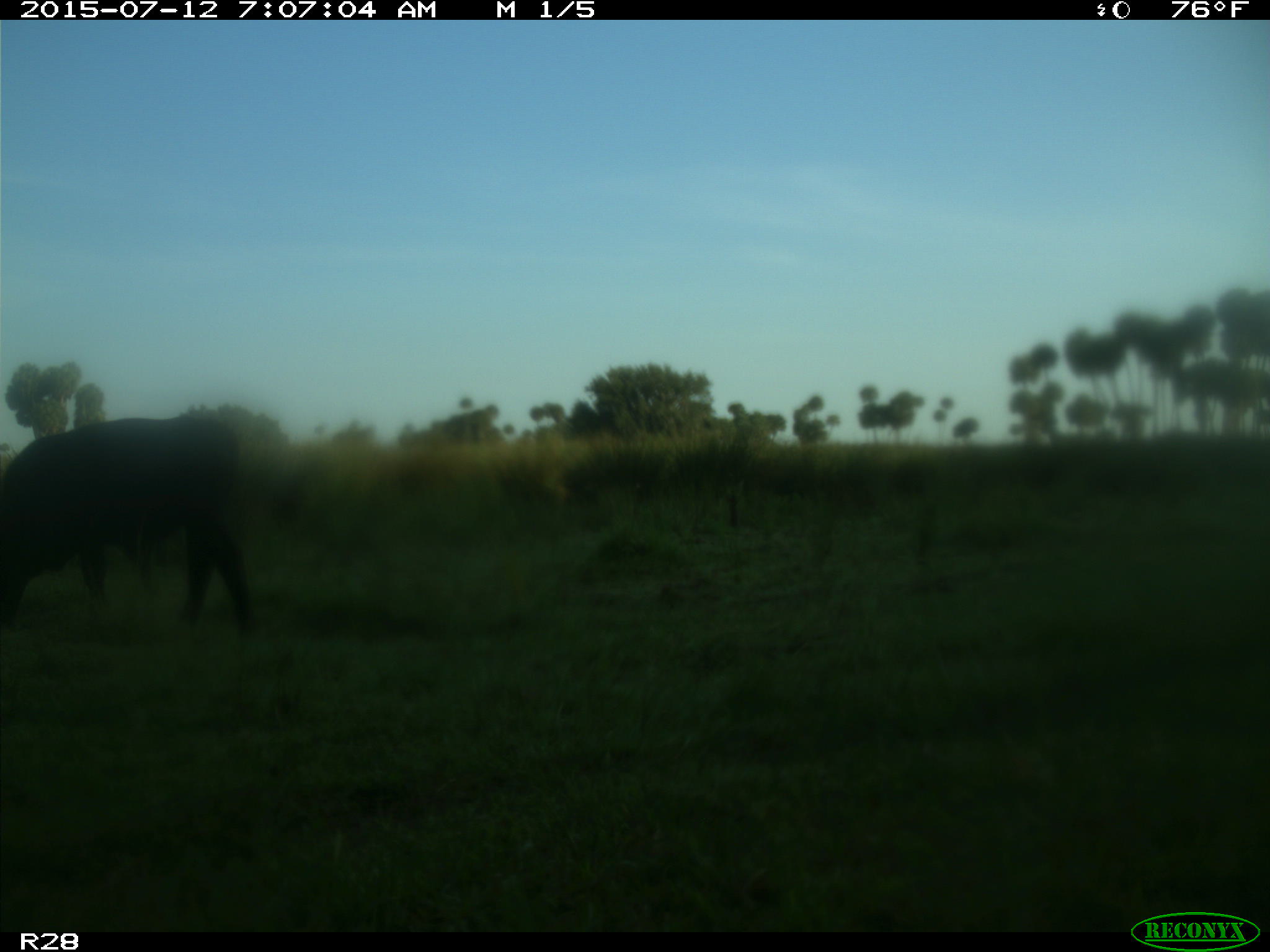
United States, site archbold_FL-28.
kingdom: Animalia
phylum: Chordata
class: Mammalia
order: Artiodactyla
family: Bovidae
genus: Bos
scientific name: Bos taurus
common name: domestic cow